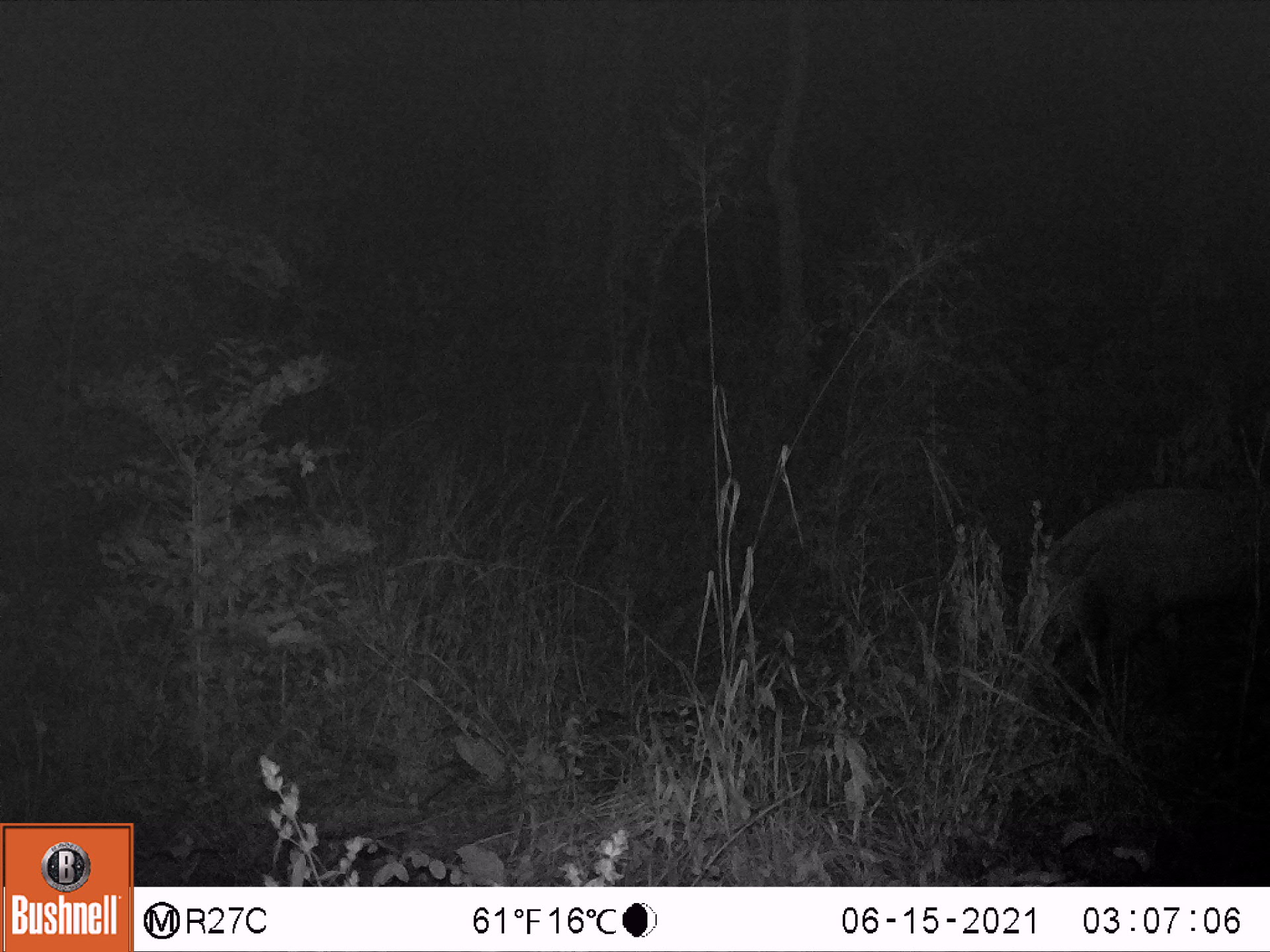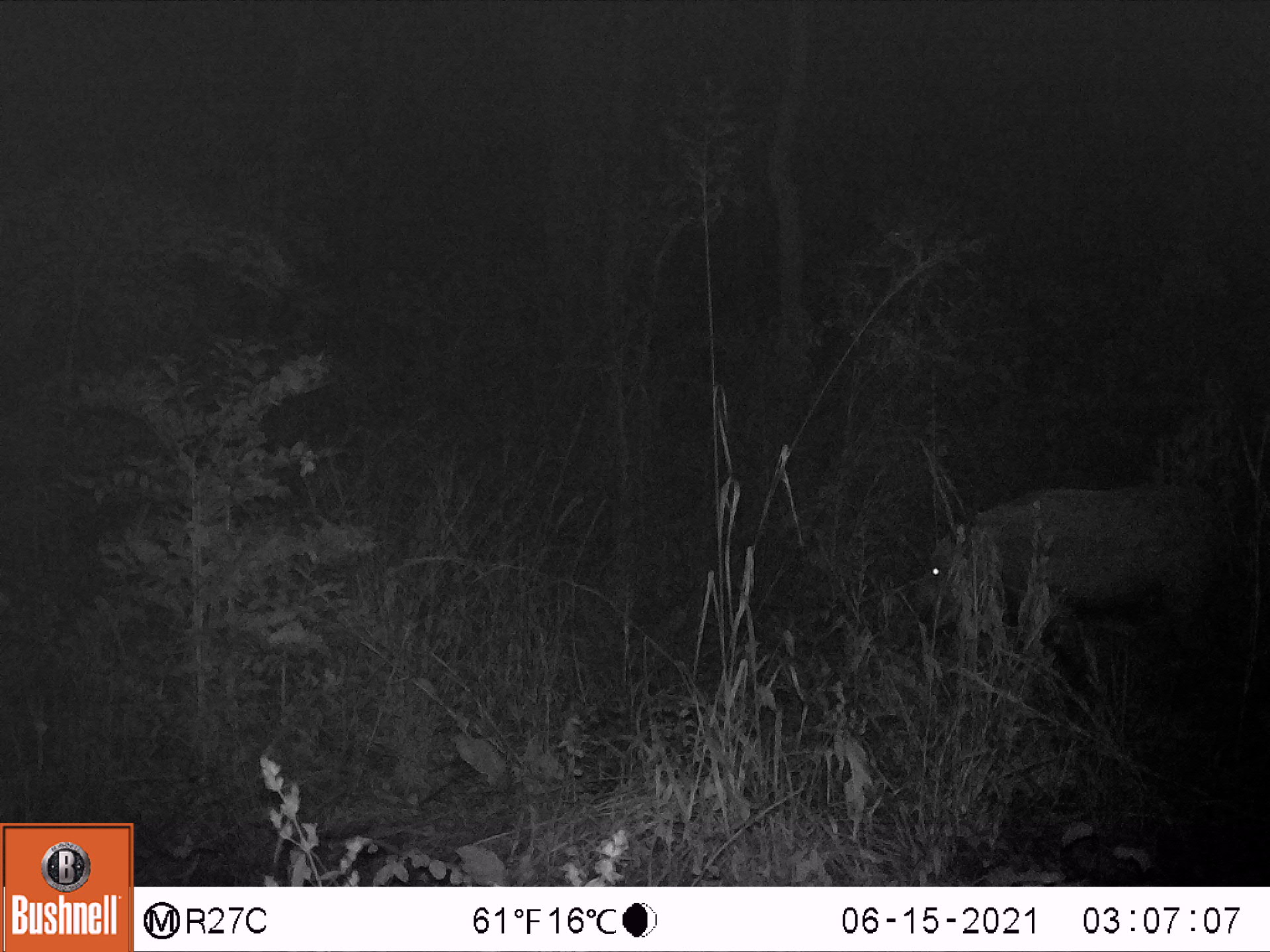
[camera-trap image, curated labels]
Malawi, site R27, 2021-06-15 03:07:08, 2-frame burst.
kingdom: Animalia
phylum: Chordata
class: Mammalia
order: Artiodactyla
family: Suidae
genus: Potamochoerus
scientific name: Potamochoerus larvatus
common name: bushpig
Bushpig (Potamochoerus larvatus), count 1.